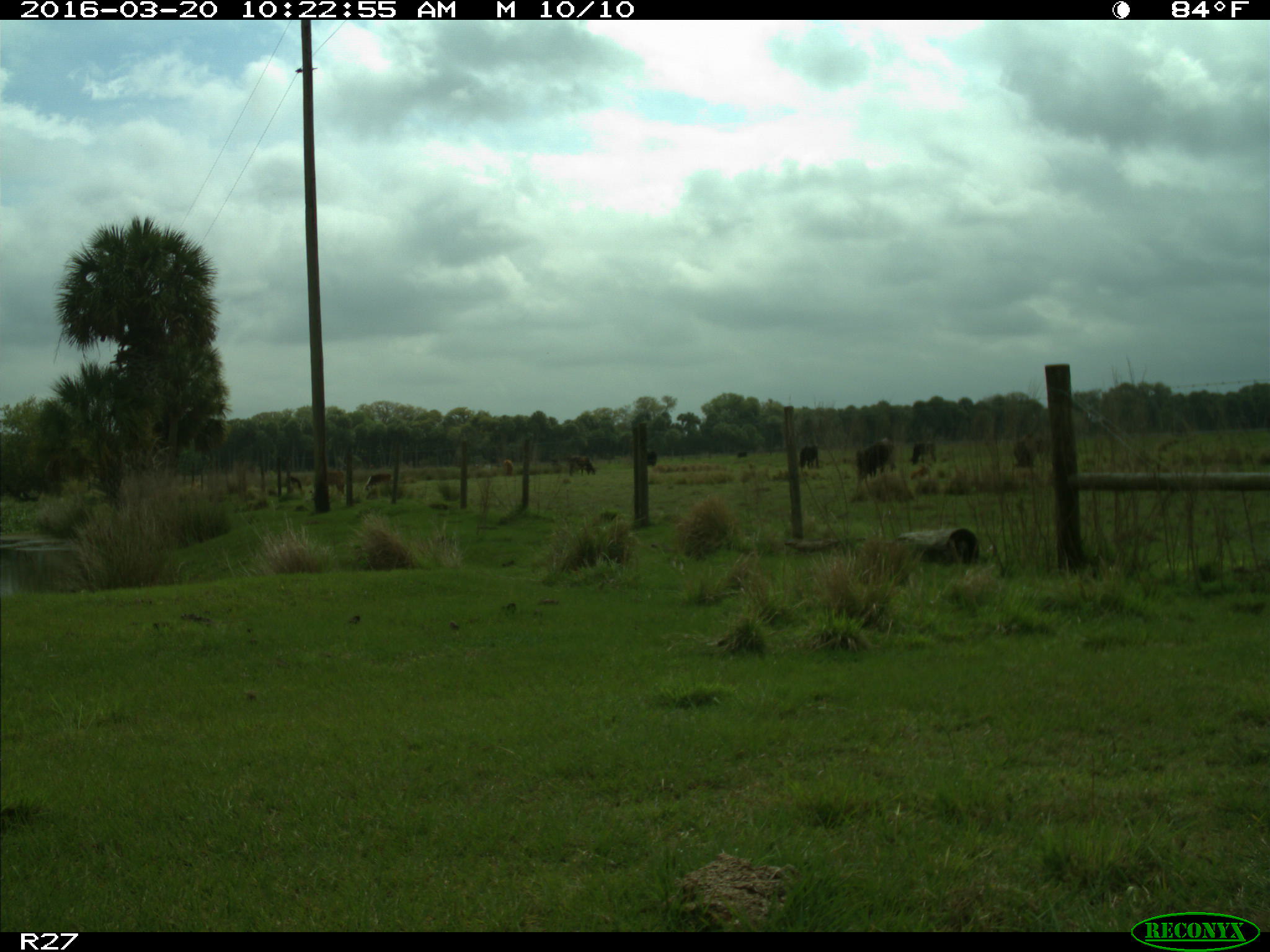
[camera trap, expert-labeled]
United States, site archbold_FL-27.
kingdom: Animalia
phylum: Chordata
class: Mammalia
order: Artiodactyla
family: Bovidae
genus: Bos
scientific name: Bos taurus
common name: domestic cow